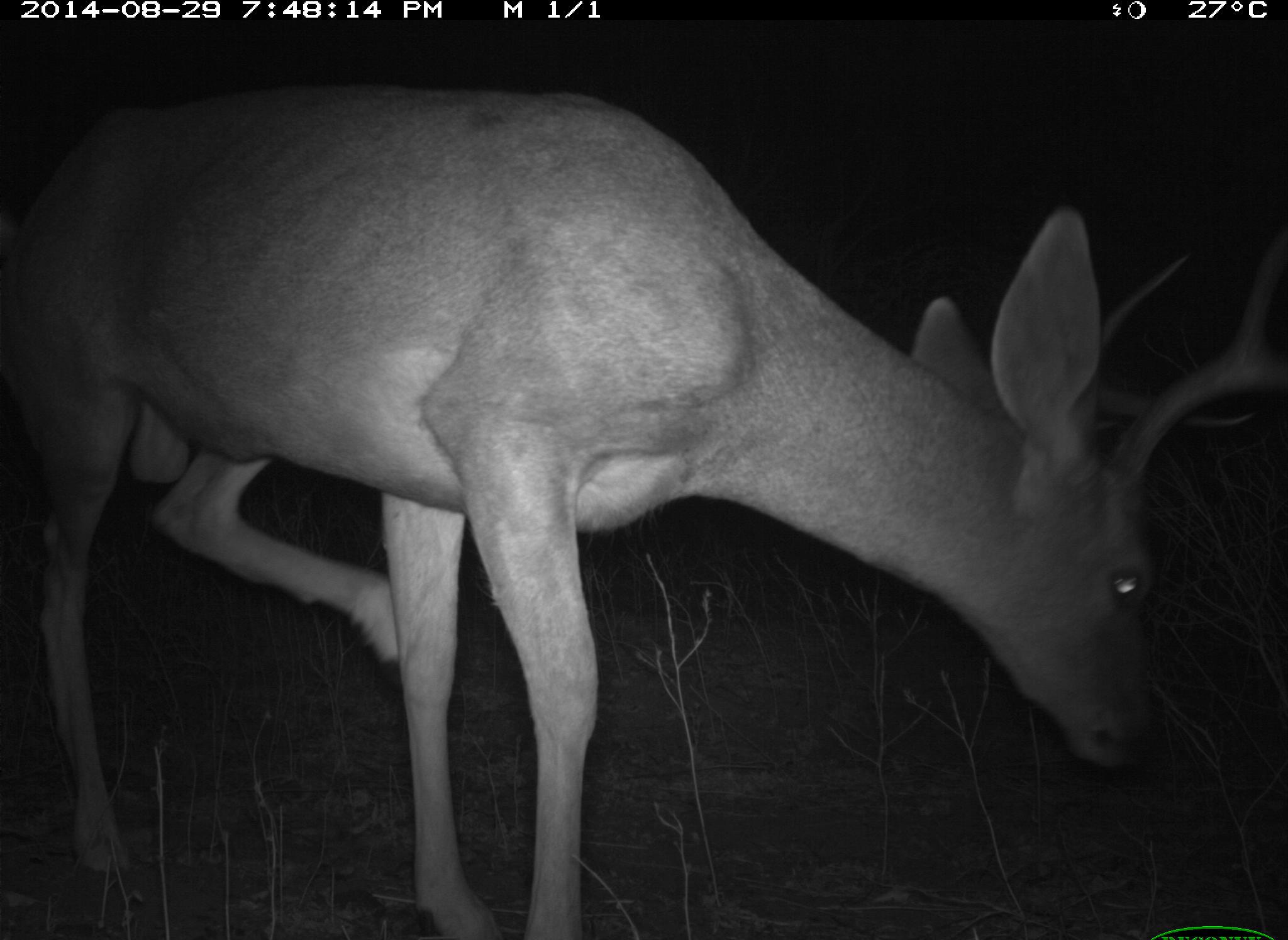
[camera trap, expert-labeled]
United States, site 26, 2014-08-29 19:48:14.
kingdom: Animalia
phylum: Chordata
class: Mammalia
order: Artiodactyla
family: Cervidae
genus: Odocoileus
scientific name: Odocoileus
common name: deer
Deer (Odocoileus).